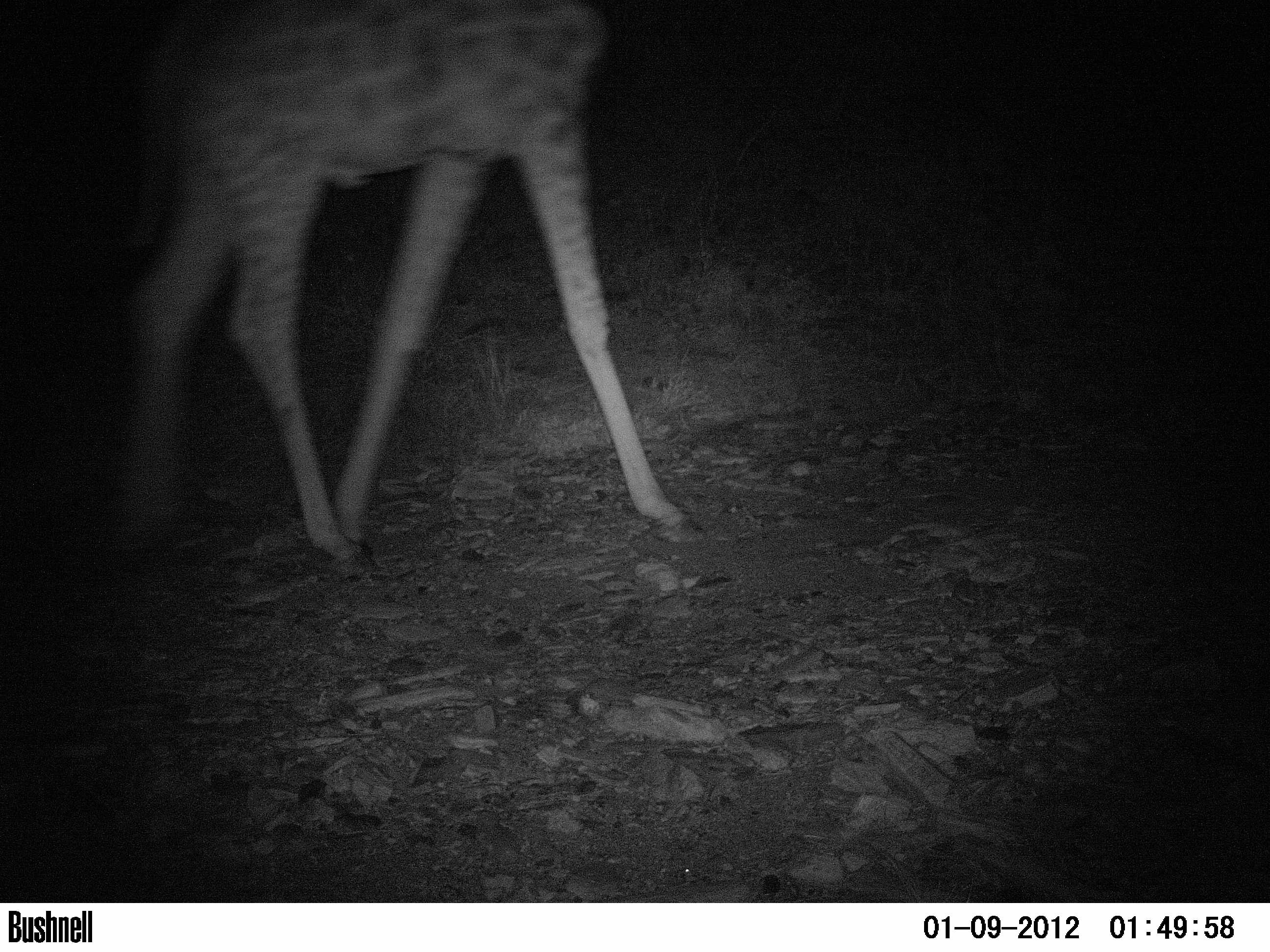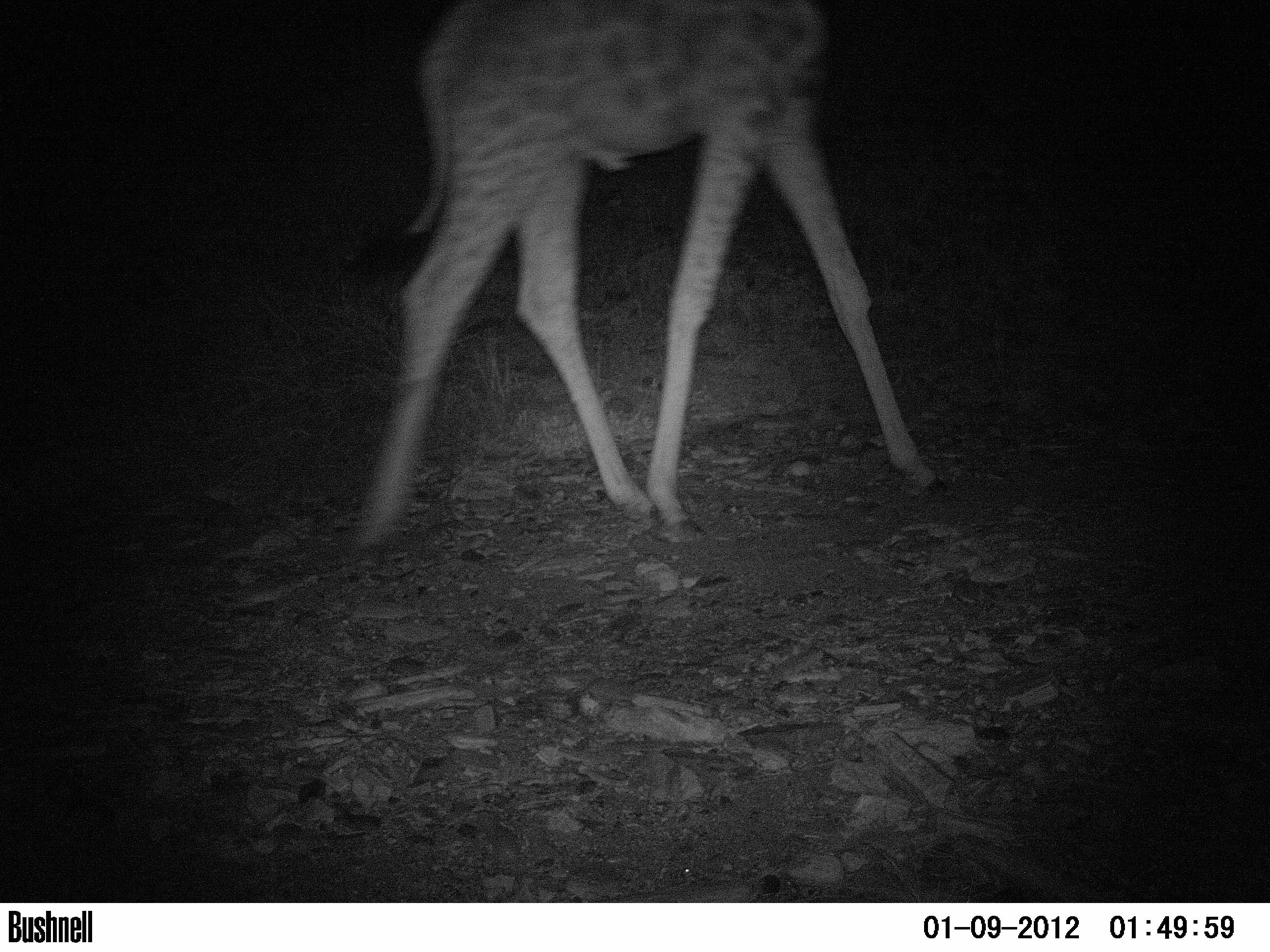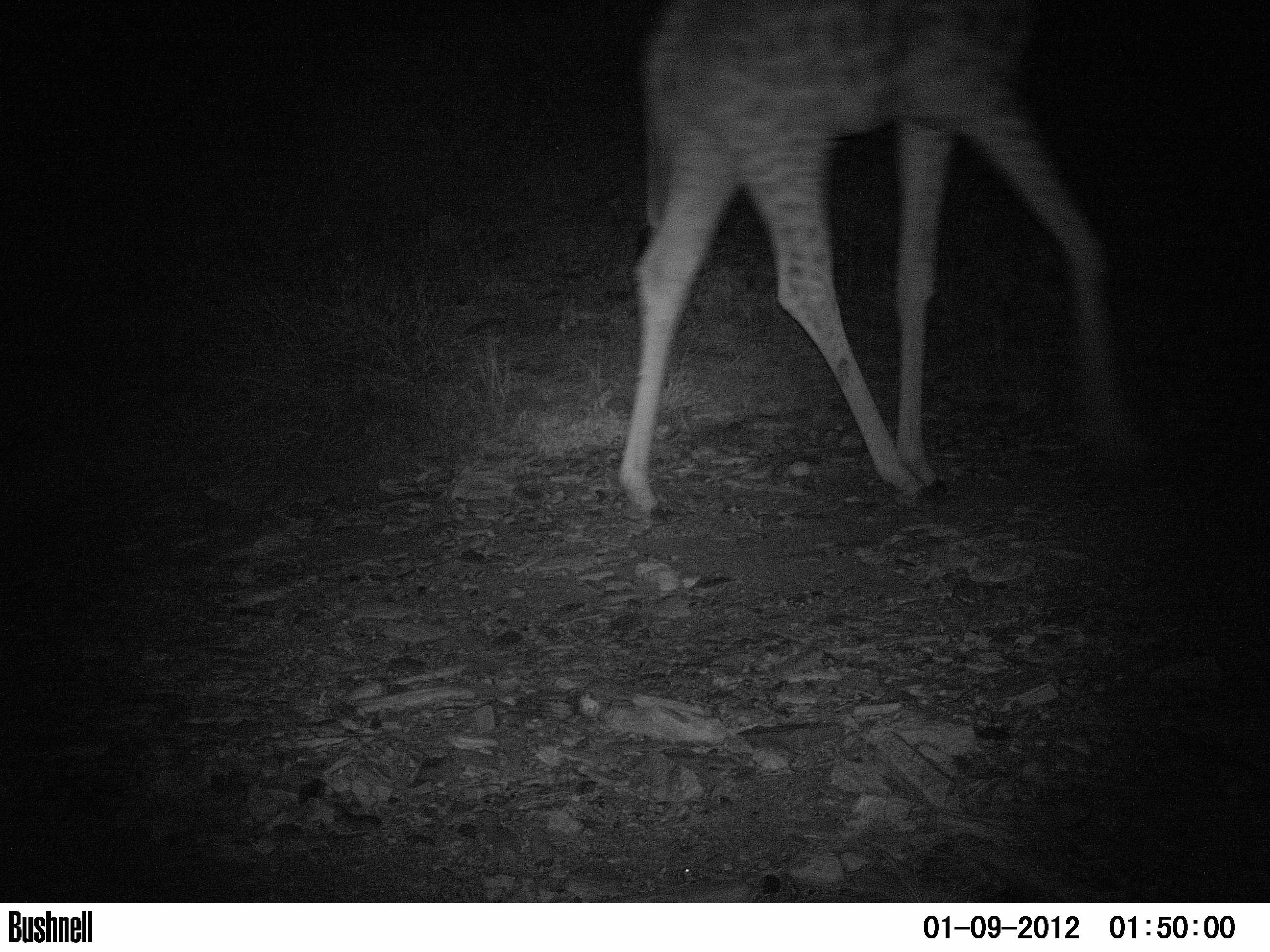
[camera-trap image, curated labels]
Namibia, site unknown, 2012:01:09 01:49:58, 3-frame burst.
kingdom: Animalia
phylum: Chordata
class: Mammalia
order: Artiodactyla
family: Giraffidae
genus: Giraffa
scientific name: Giraffa camelopardalis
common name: giraffe